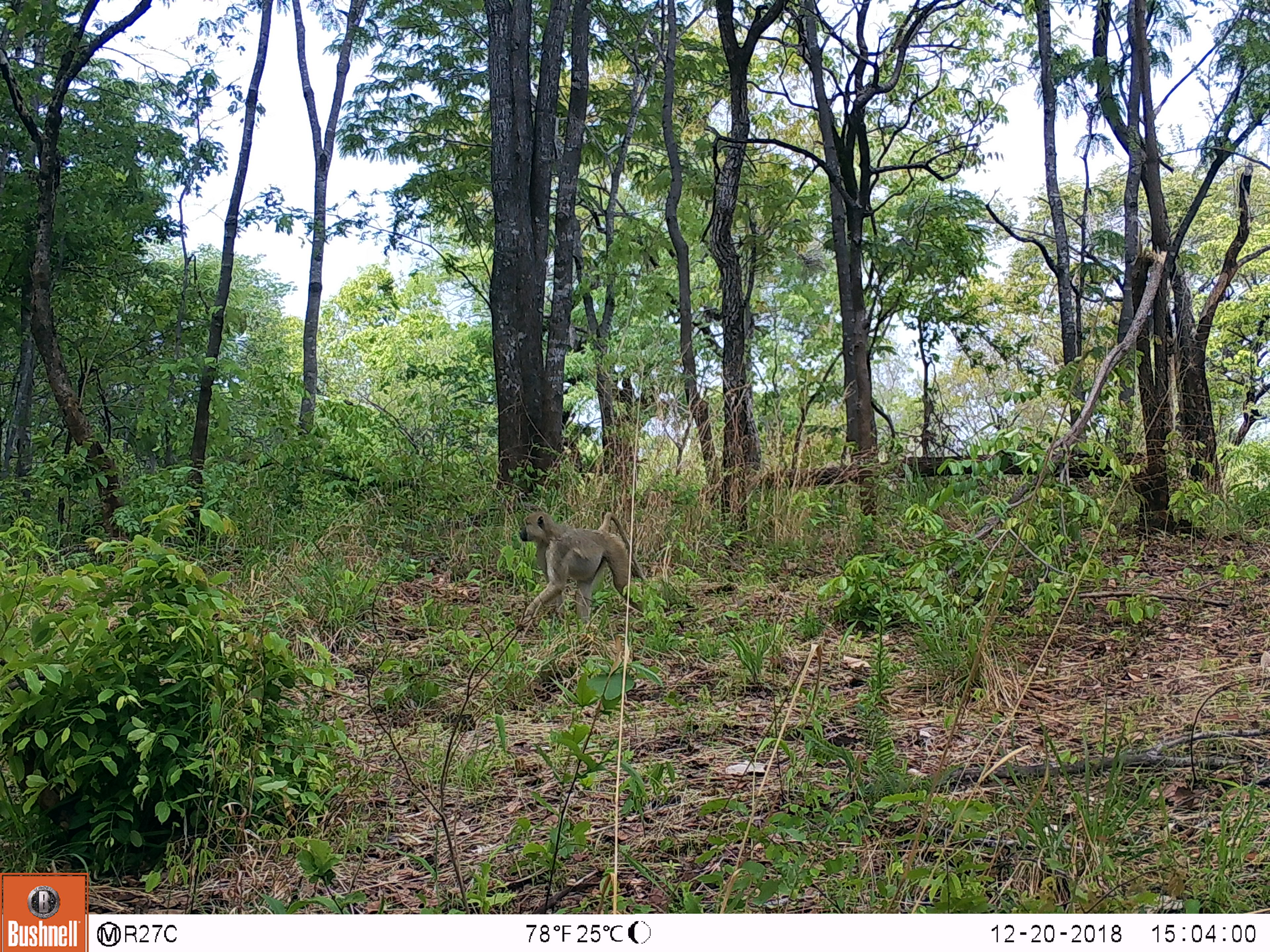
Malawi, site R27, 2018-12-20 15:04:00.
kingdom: Animalia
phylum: Chordata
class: Mammalia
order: Primates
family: Cercopithecidae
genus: Papio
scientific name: Papio cynocephalus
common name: yellow baboon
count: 1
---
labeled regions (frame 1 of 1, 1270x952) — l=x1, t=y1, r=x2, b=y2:
yellow baboon: l=506, t=497, r=655, b=643